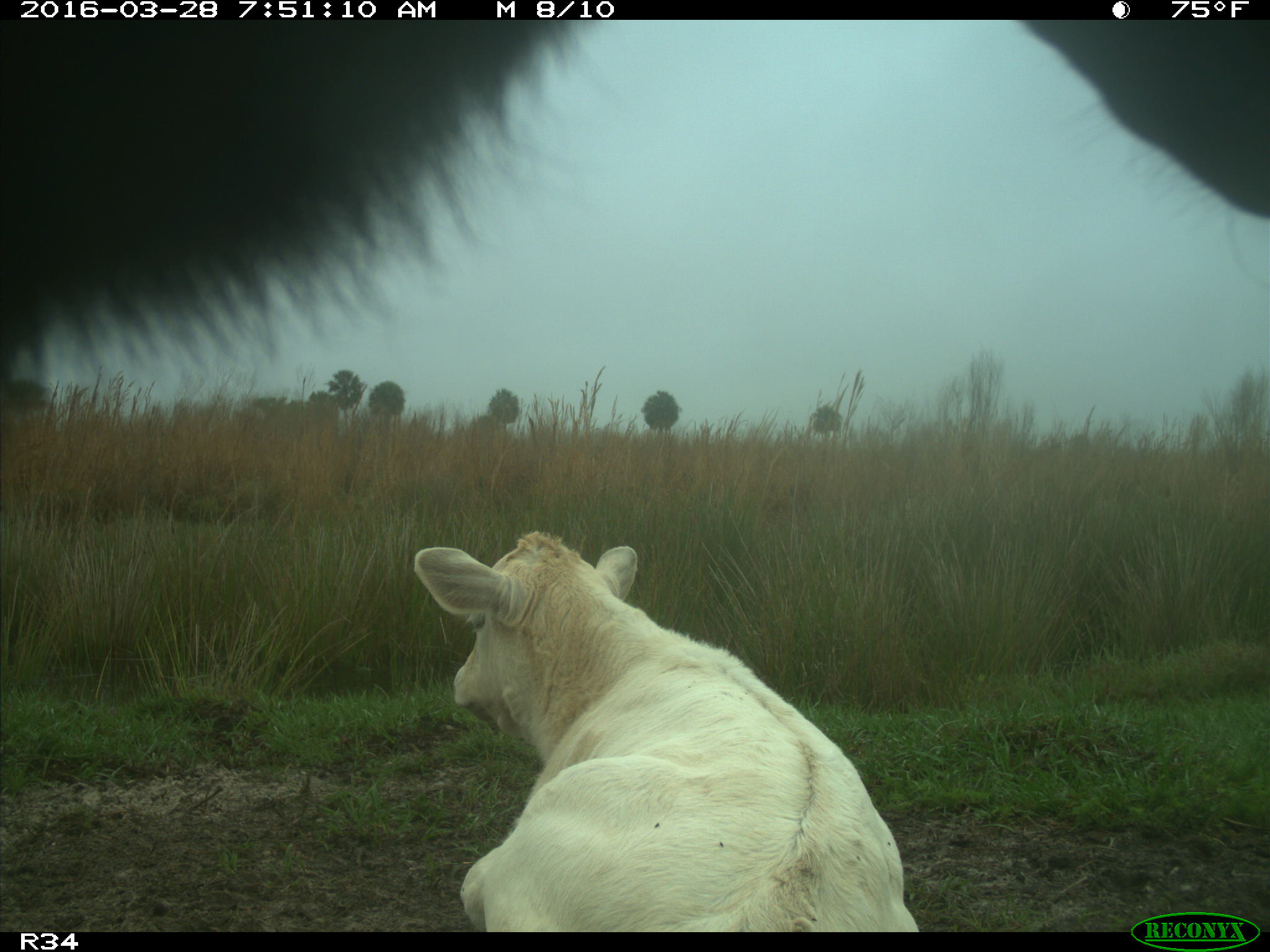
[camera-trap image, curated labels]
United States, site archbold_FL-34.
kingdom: Animalia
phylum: Chordata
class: Mammalia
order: Artiodactyla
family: Bovidae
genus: Bos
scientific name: Bos taurus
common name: domestic cow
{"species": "Bos taurus (domestic cow)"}